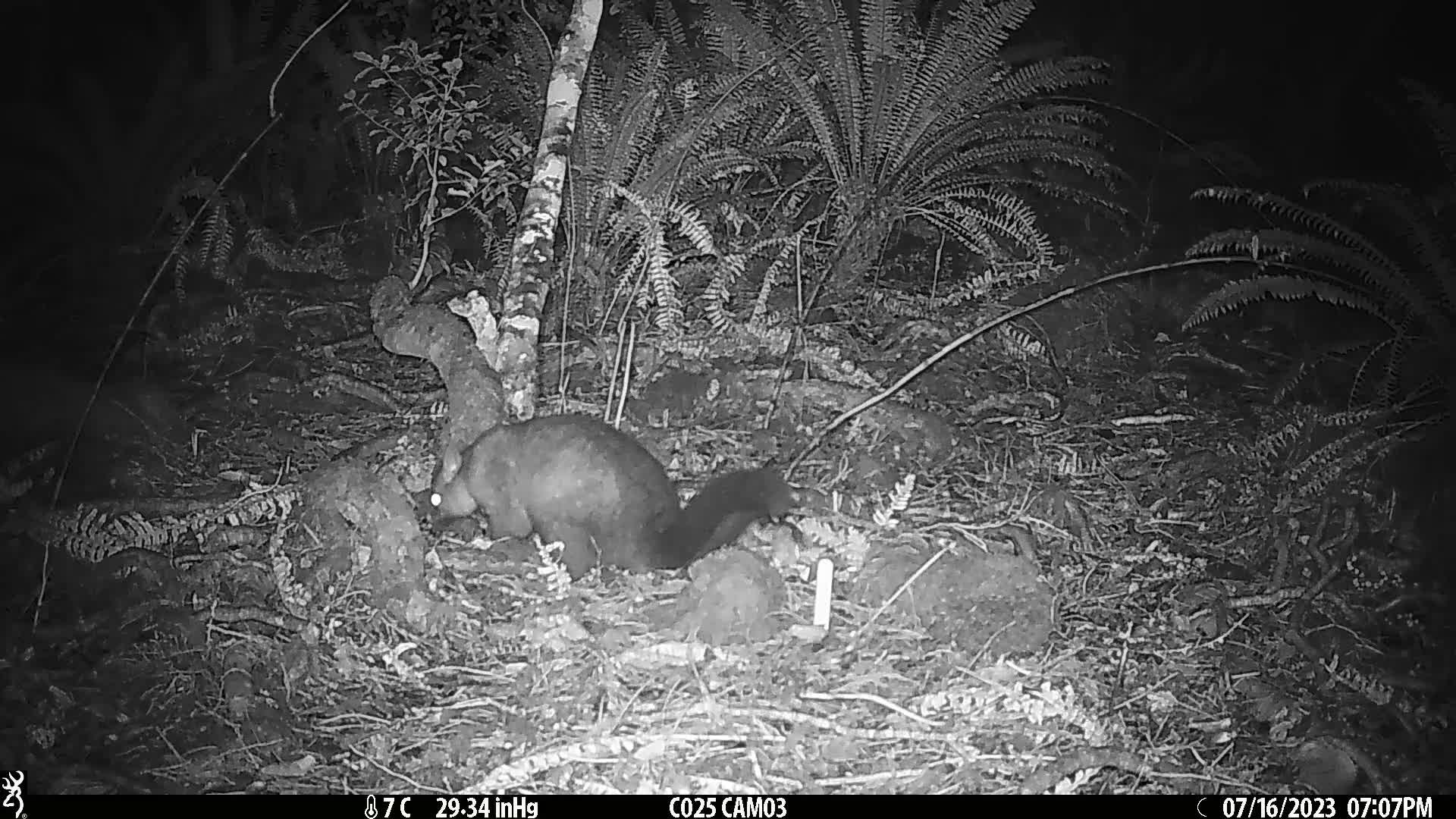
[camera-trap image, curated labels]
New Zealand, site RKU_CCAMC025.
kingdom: Animalia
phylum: Chordata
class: Mammalia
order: Diprotodontia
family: Phalangeridae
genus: Trichosurus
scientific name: Trichosurus vulpecula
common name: common brushtail possum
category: possum